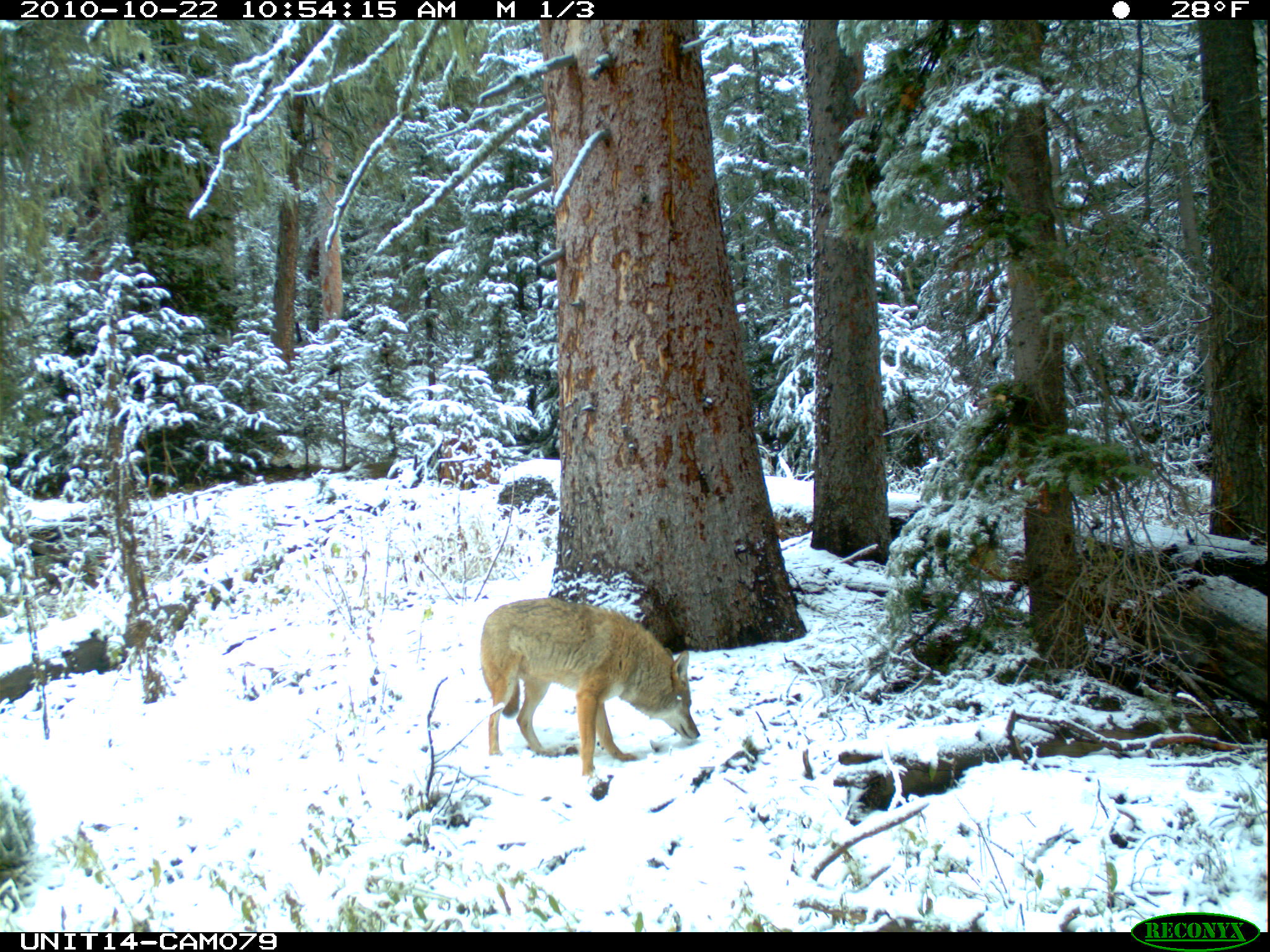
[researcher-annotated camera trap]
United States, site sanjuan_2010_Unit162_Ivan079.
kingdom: Animalia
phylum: Chordata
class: Mammalia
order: Carnivora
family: Canidae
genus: Canis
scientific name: Canis latrans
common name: coyote